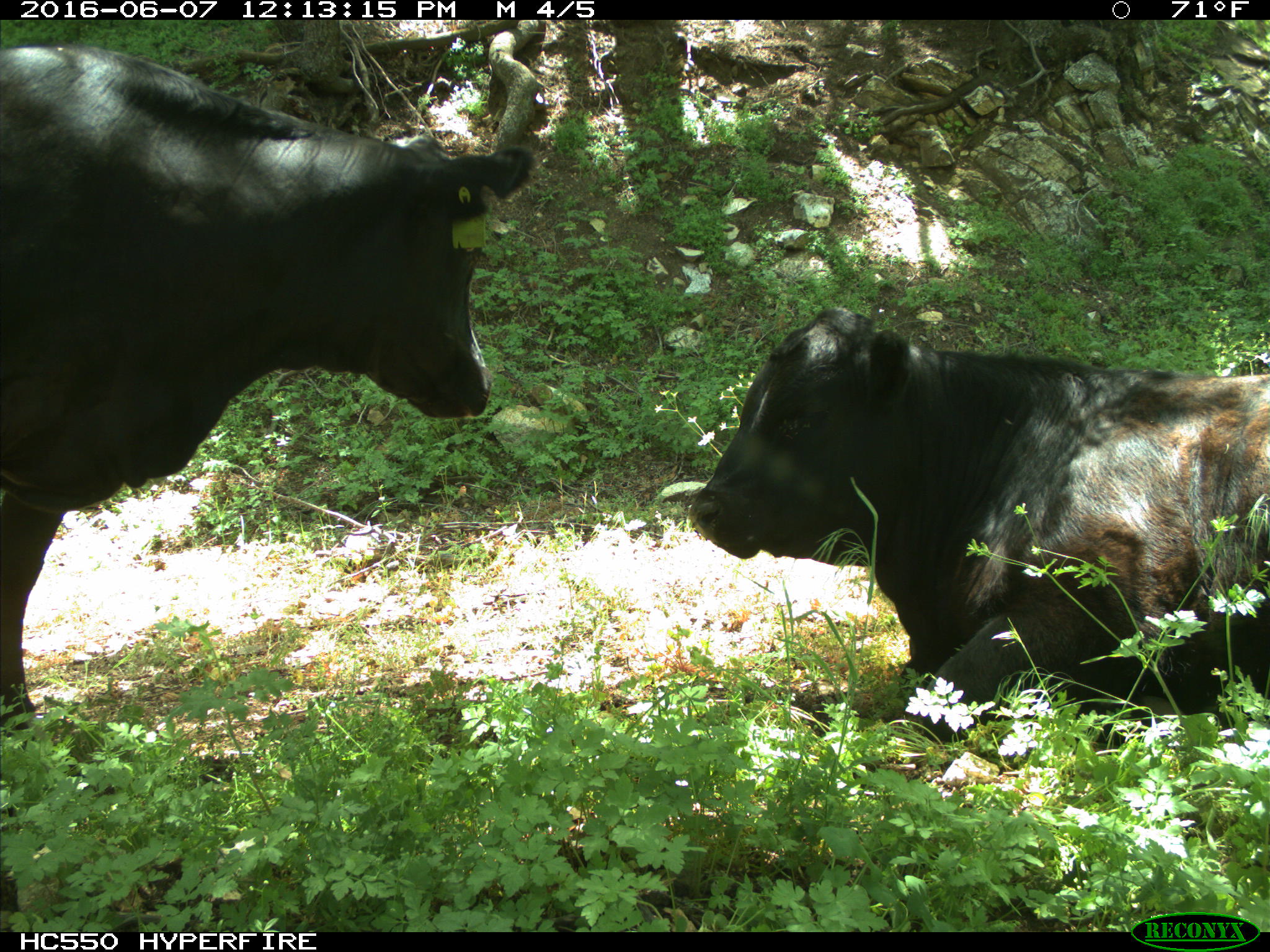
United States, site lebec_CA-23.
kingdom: Animalia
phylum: Chordata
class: Mammalia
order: Artiodactyla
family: Bovidae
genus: Bos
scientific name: Bos taurus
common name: domestic cow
Bos taurus (domestic cow).